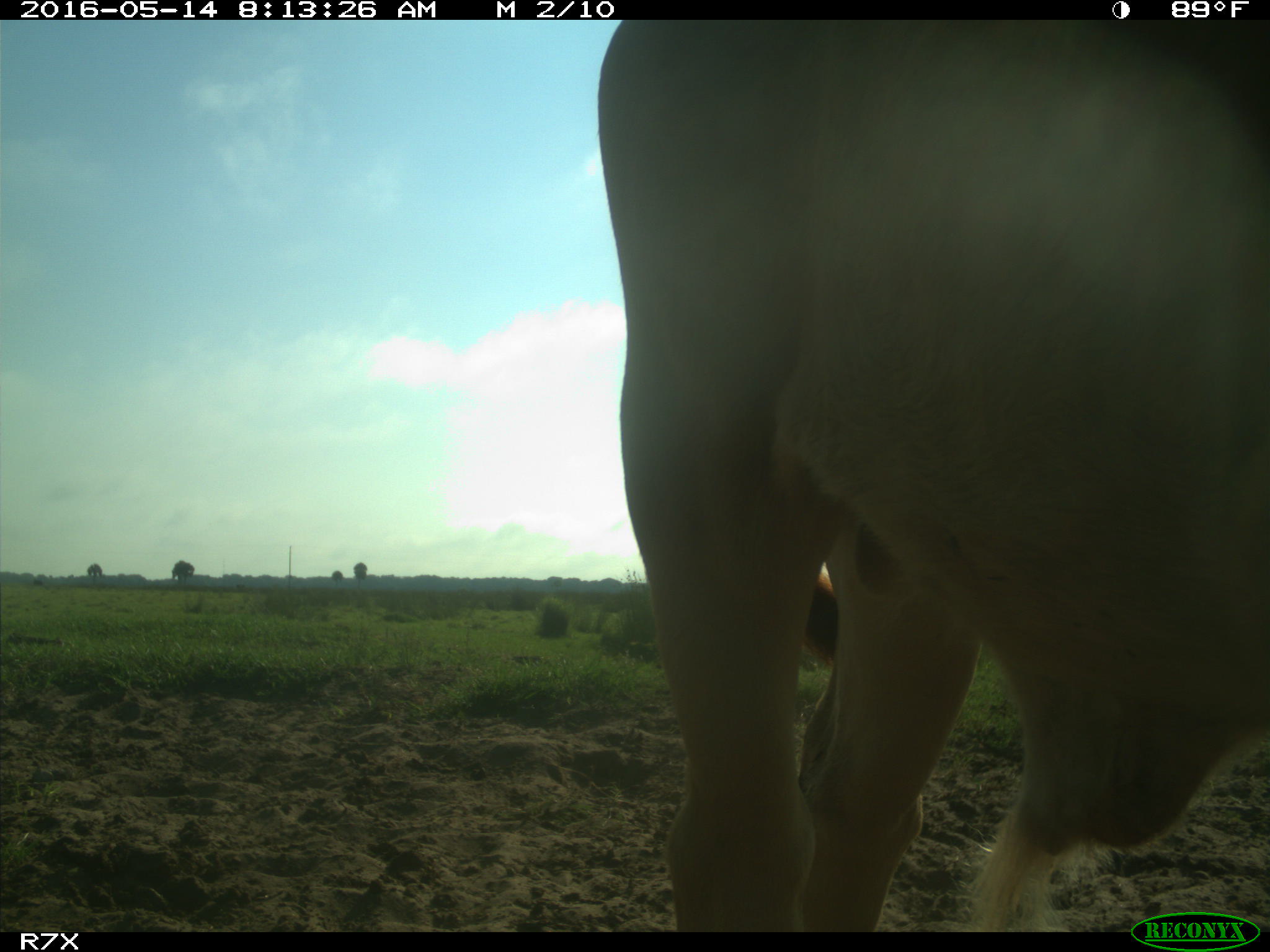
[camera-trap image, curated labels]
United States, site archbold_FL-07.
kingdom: Animalia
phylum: Chordata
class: Mammalia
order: Artiodactyla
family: Bovidae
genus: Bos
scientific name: Bos taurus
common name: domestic cow